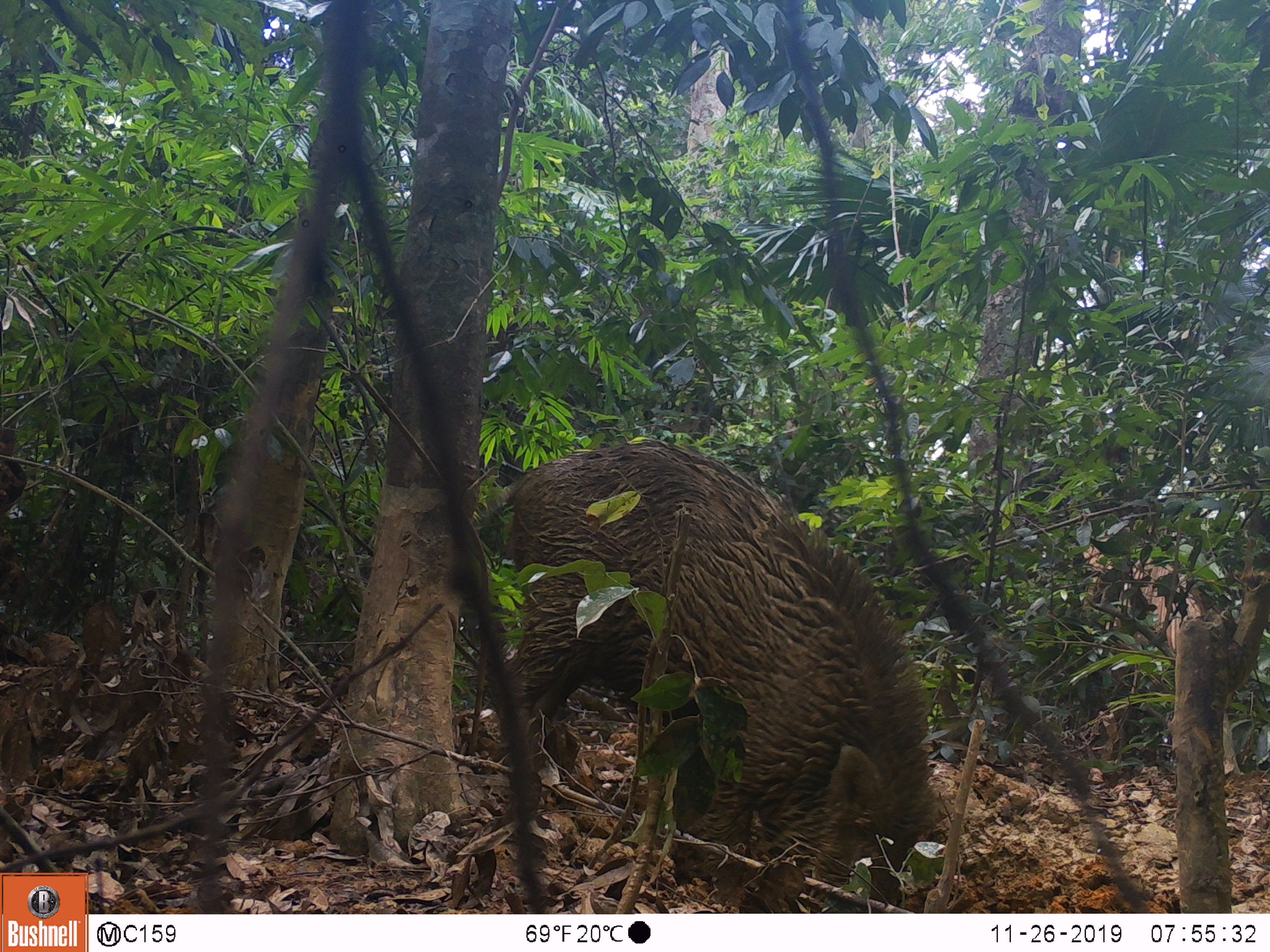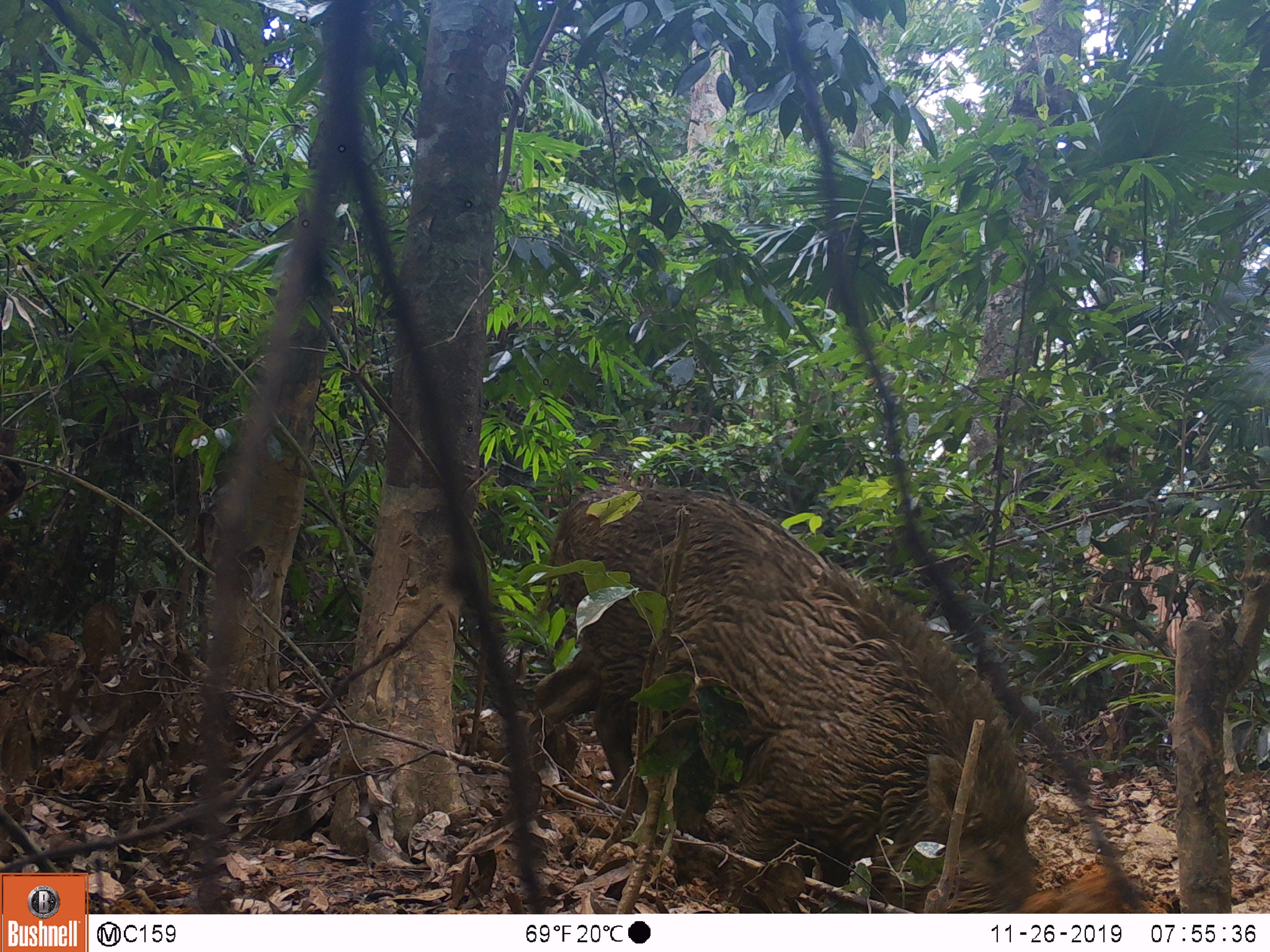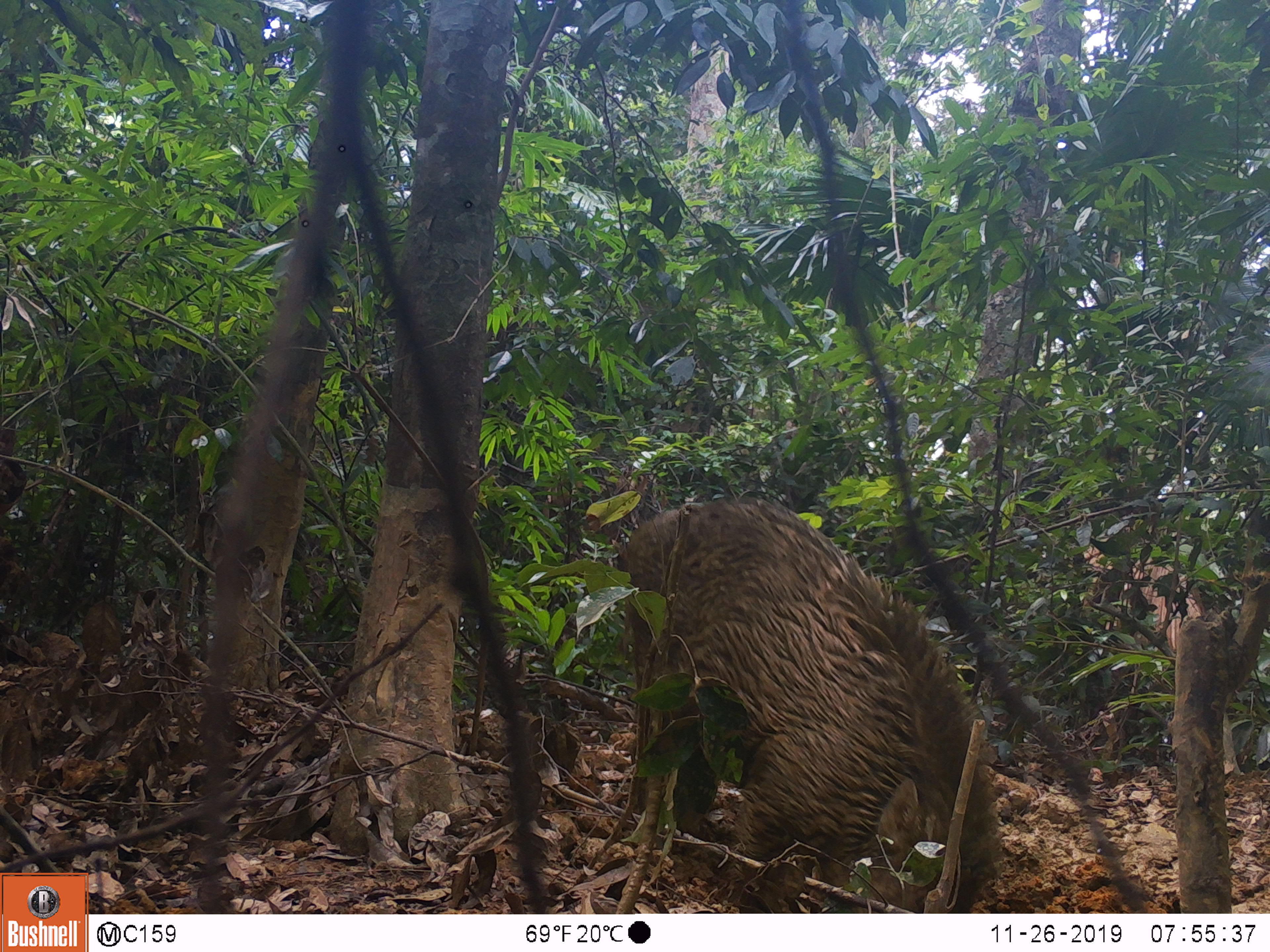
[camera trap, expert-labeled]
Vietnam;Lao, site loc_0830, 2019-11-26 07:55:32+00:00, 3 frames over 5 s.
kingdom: Animalia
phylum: Chordata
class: Mammalia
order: Artiodactyla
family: Suidae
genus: Sus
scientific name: Sus scrofa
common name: eurasian wild pig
Eurasian wild pig (Sus scrofa). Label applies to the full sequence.